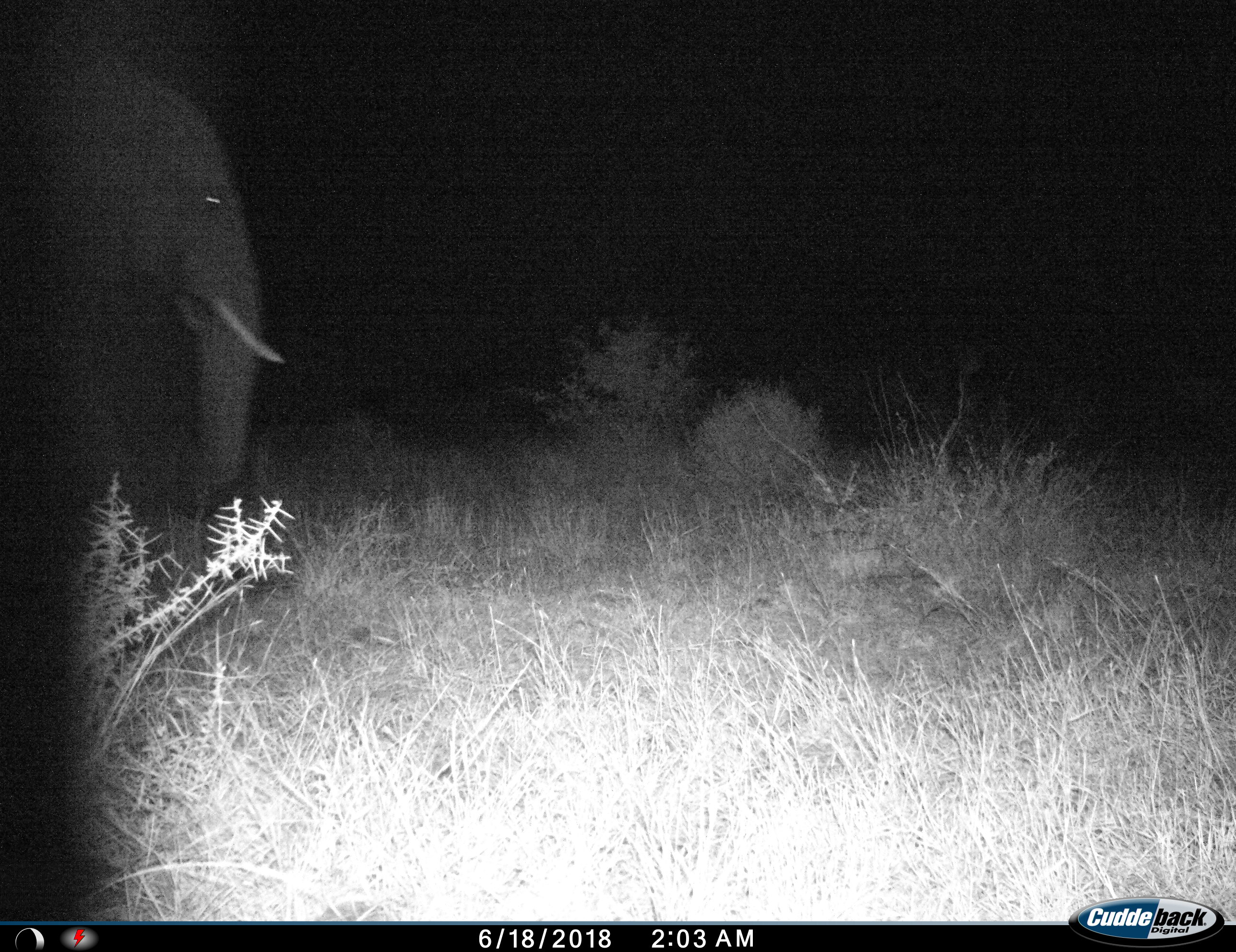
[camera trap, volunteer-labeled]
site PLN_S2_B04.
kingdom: Animalia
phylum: Chordata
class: Mammalia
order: Proboscidea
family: Elephantidae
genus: Loxodonta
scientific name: Loxodonta africana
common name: african bush elephant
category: elephant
Elephant (african bush elephant) (Loxodonta africana), count 1. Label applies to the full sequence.